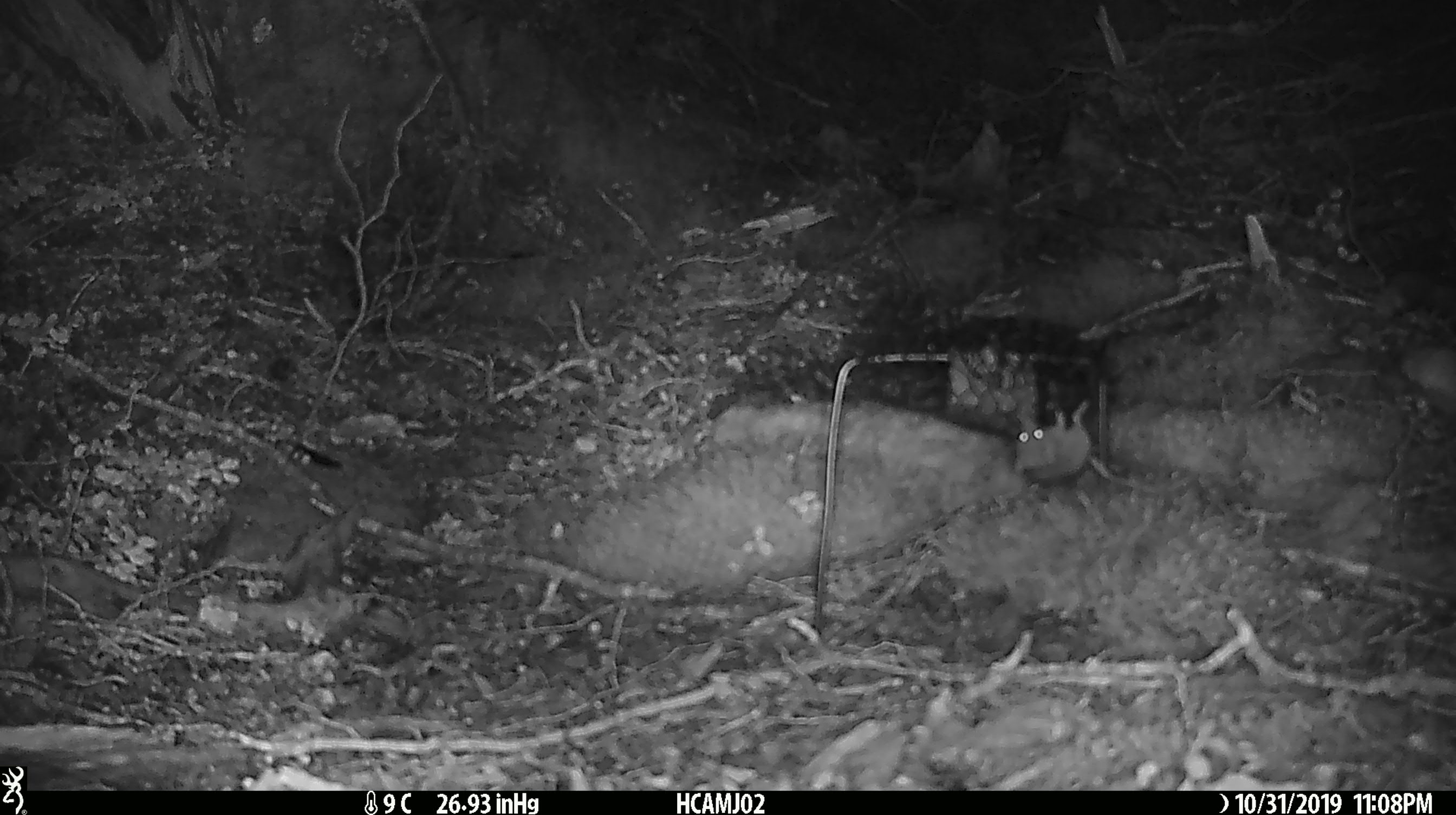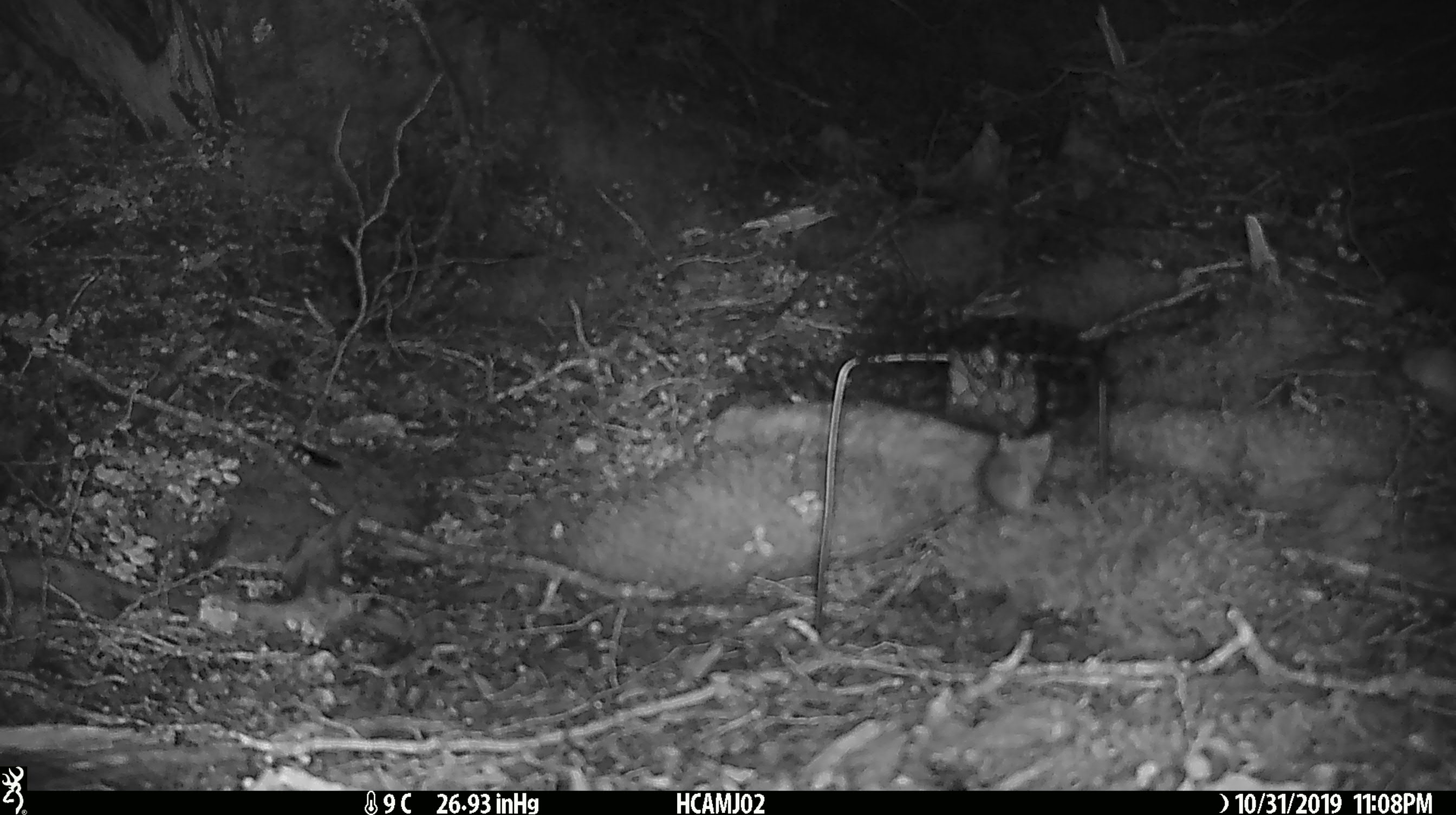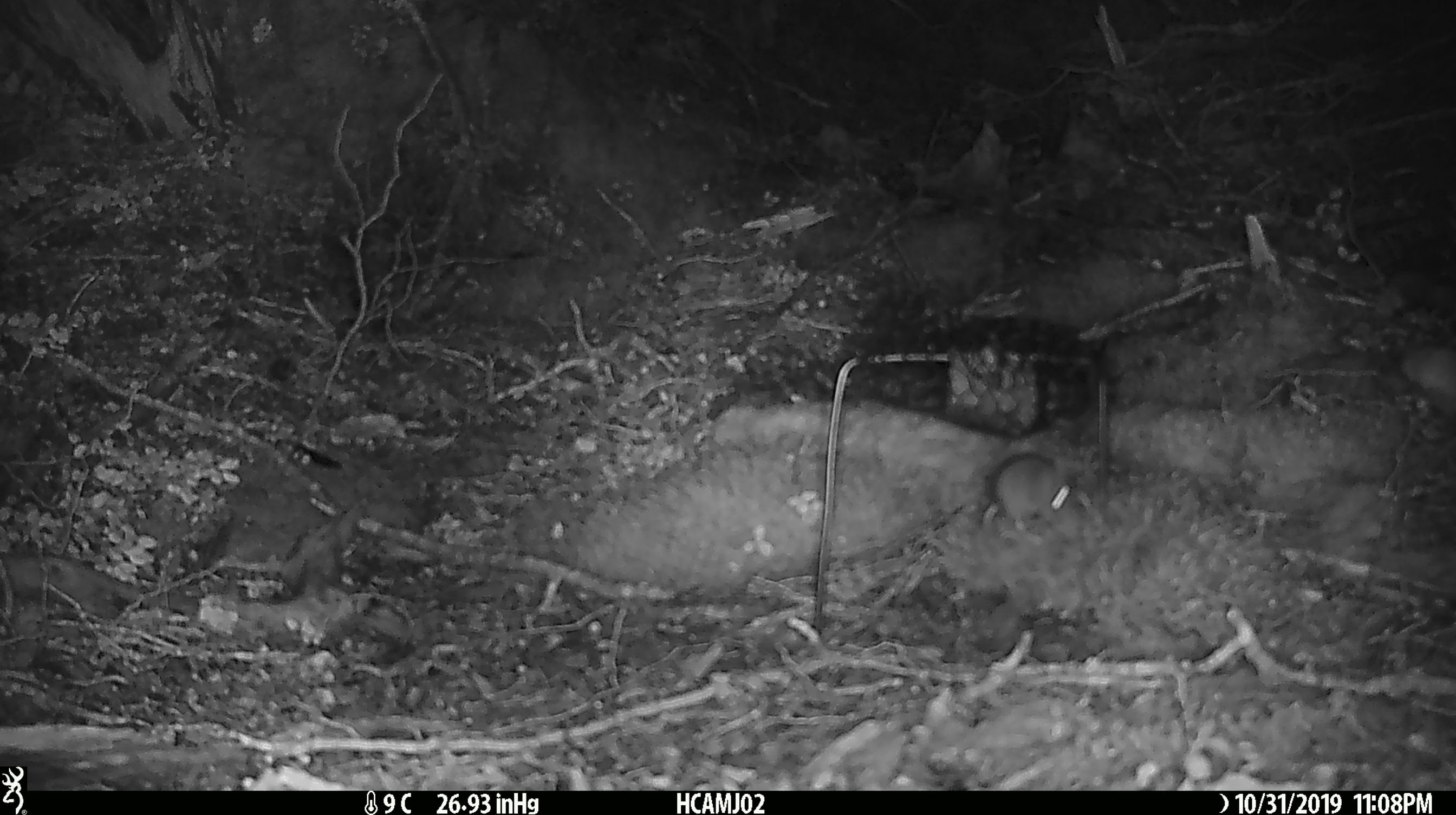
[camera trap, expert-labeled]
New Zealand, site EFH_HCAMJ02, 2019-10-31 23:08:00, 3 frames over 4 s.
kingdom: Animalia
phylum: Chordata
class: Mammalia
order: Rodentia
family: Muridae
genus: Mus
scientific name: Mus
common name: mouse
Mouse (Mus).